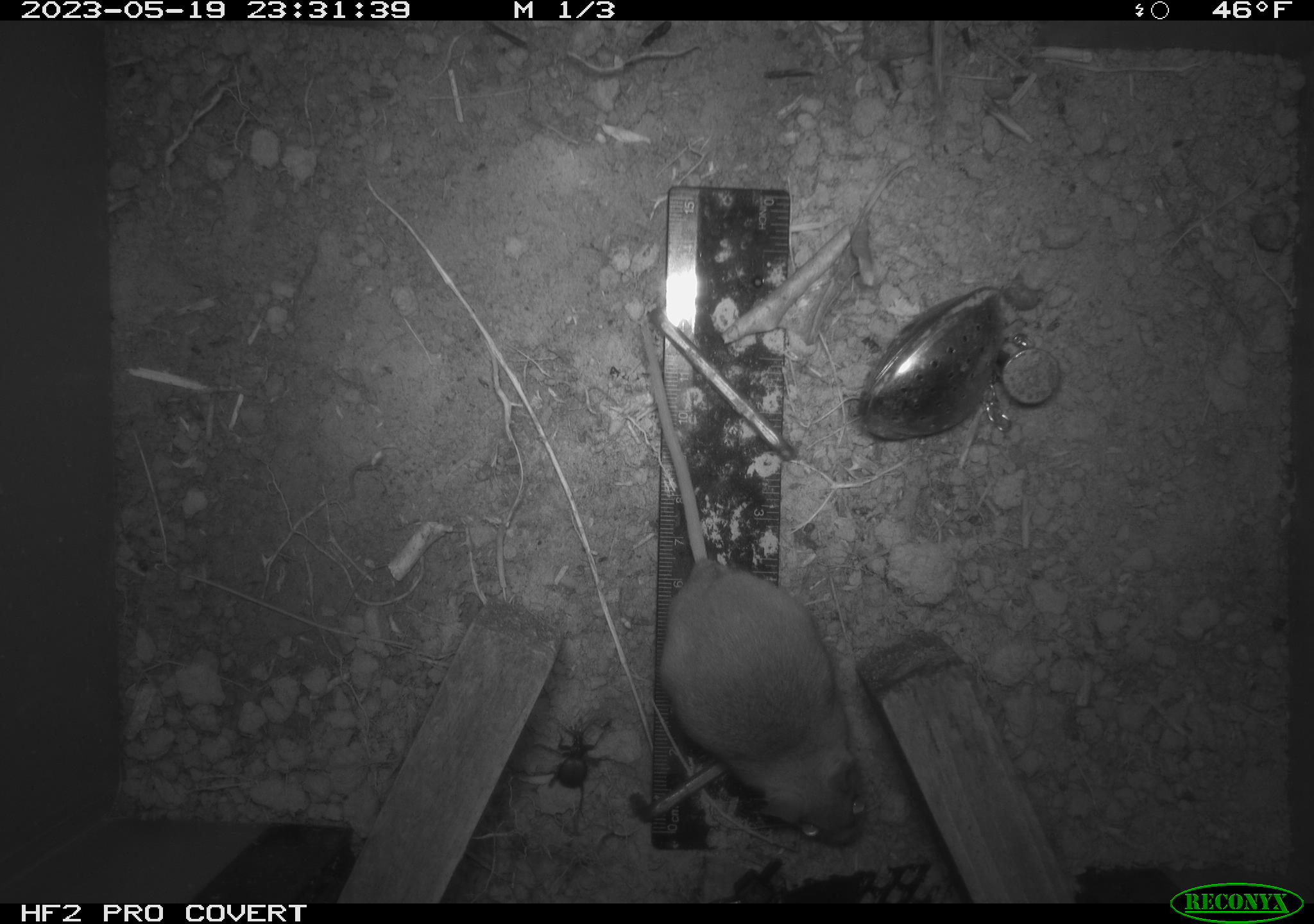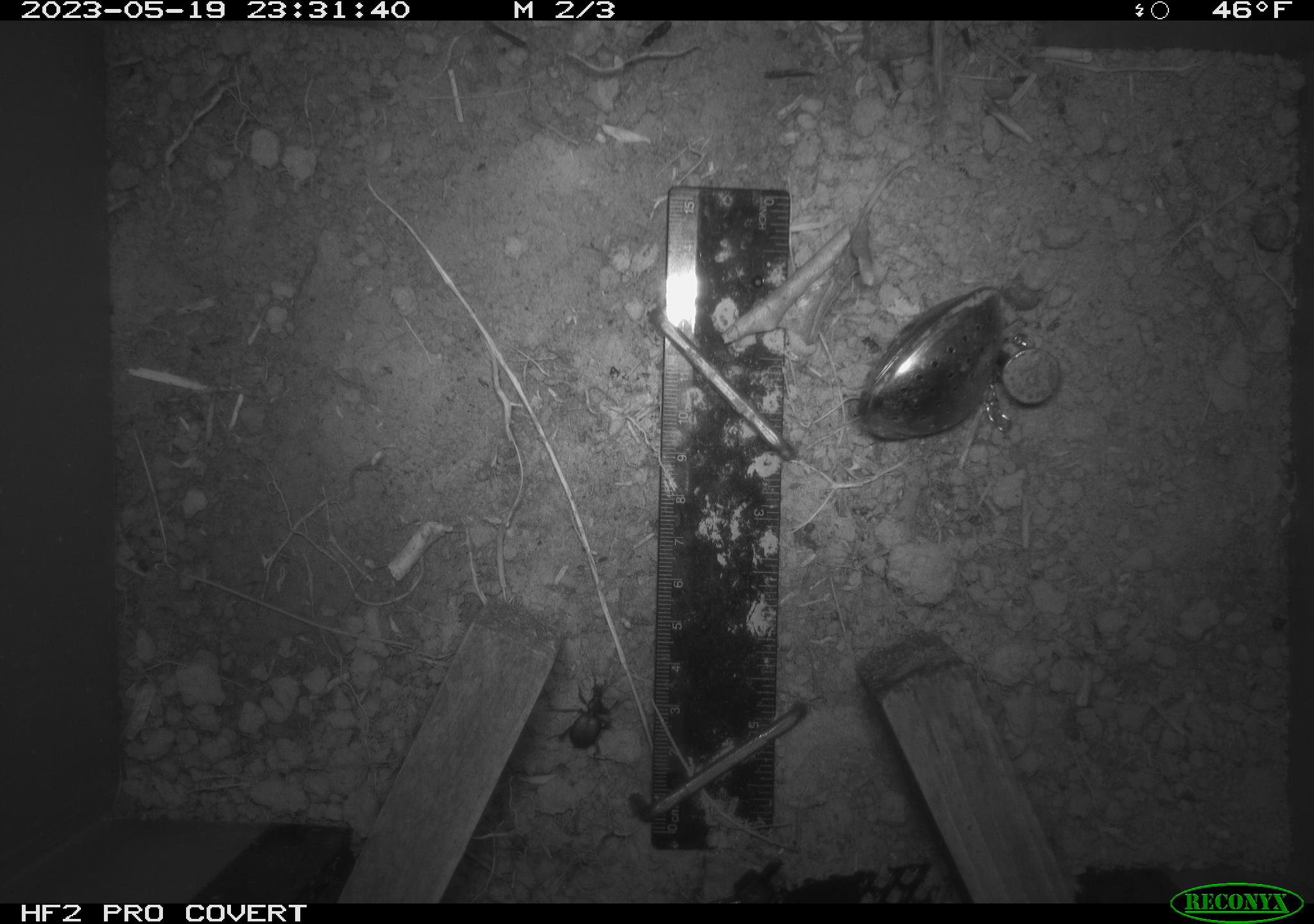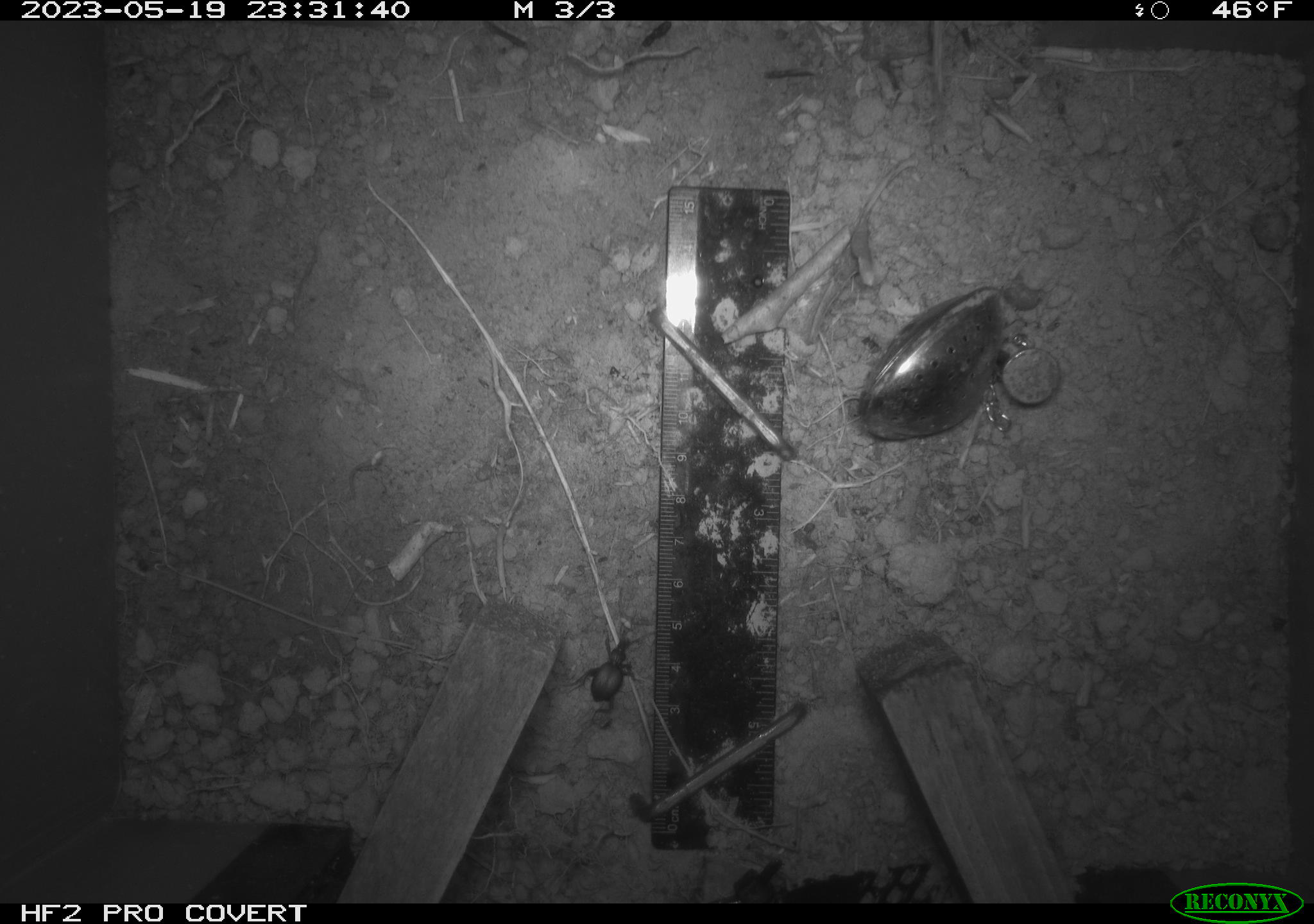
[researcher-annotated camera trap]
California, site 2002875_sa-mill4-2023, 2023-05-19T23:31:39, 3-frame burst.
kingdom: Animalia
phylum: Chordata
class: Mammalia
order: Rodentia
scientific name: Rodentia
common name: mouse species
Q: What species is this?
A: Mouse species (Rodentia).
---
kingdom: Animalia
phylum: Arthropoda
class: Insecta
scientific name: Insecta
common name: insect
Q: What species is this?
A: Insect (Insecta).